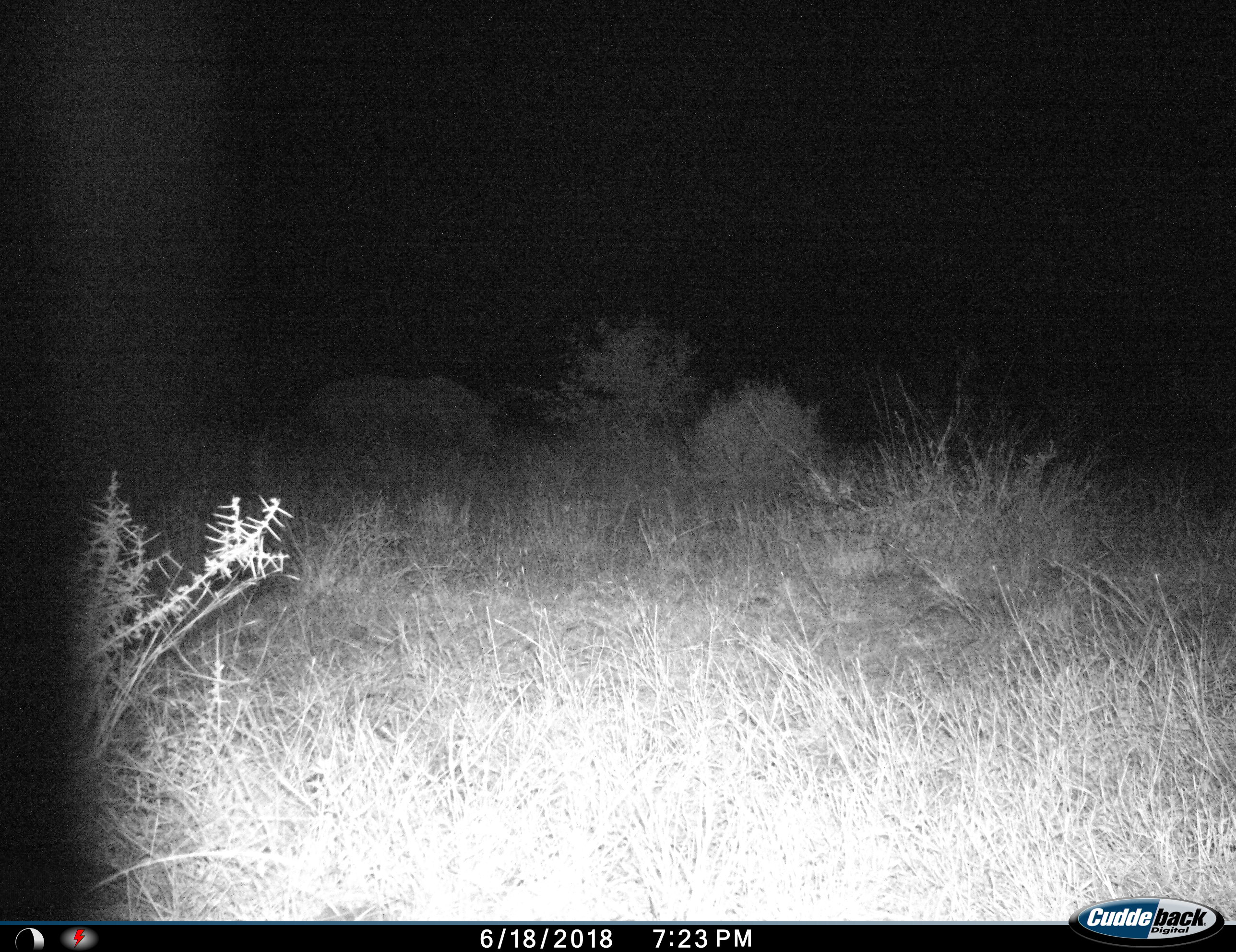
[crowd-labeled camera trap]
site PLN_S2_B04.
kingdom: Animalia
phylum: Chordata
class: Mammalia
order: Perissodactyla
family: Rhinocerotidae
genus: Ceratotherium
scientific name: Ceratotherium simum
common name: white rhinoceros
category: rhinoceroswhite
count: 1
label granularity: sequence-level